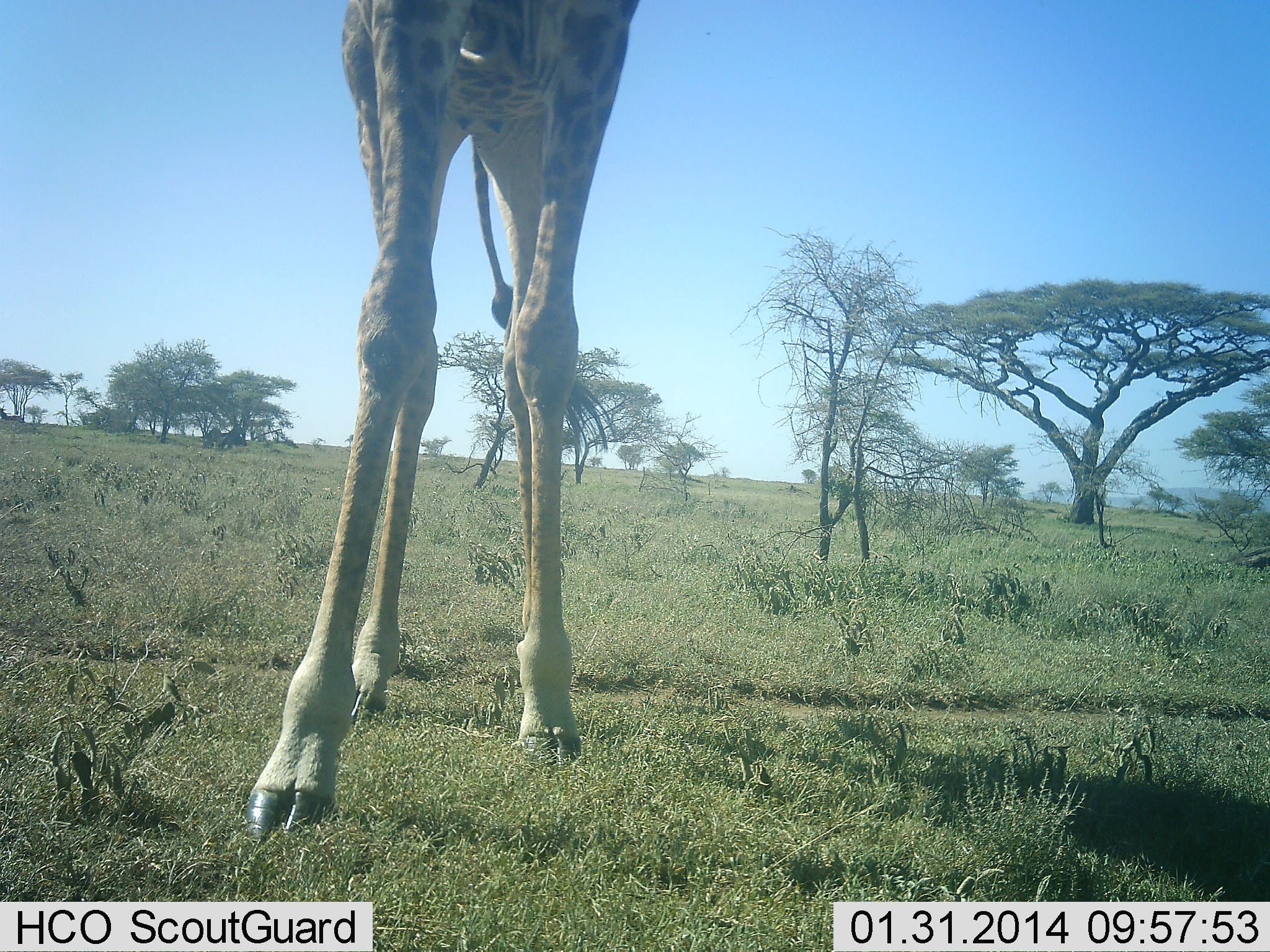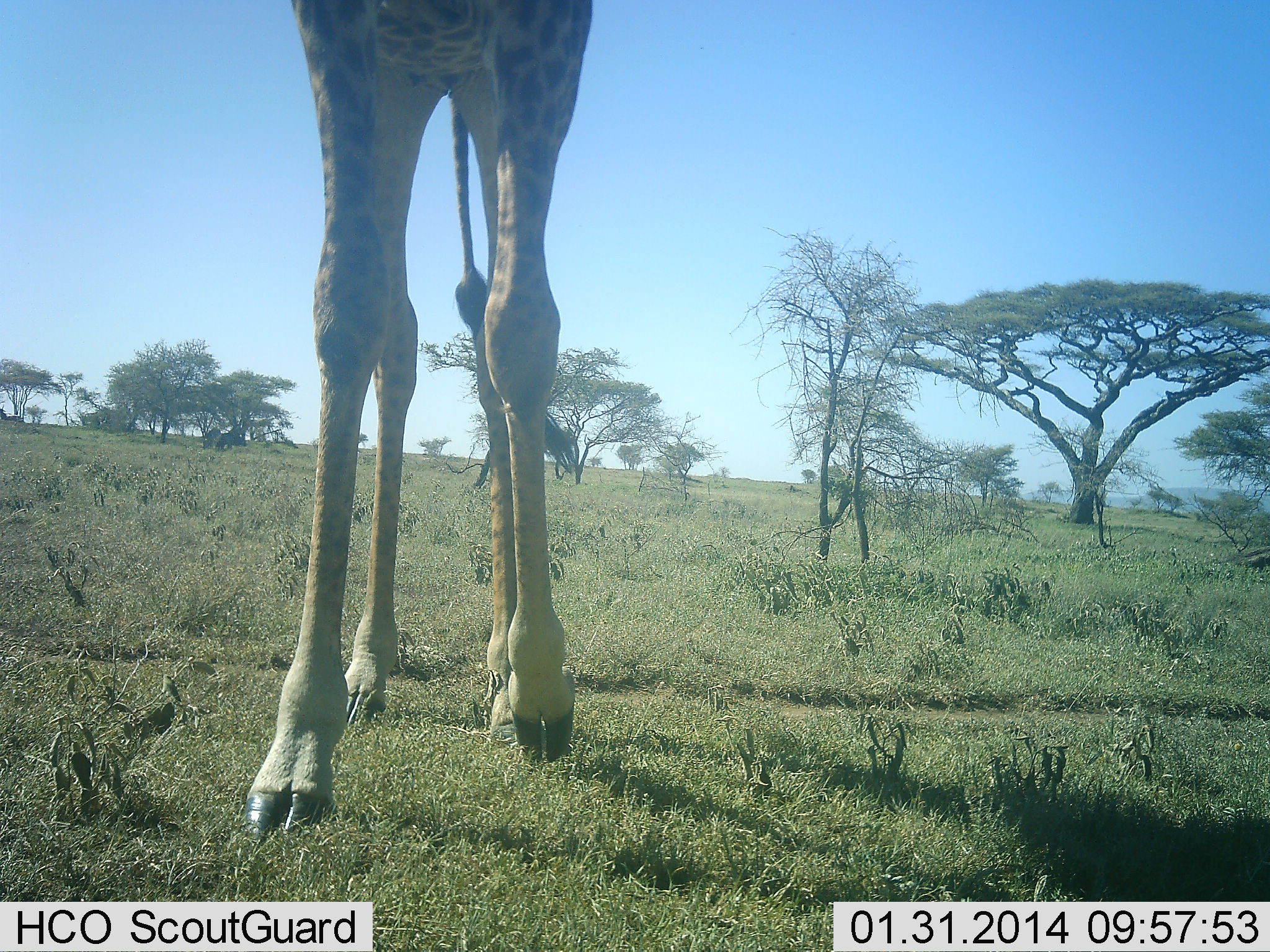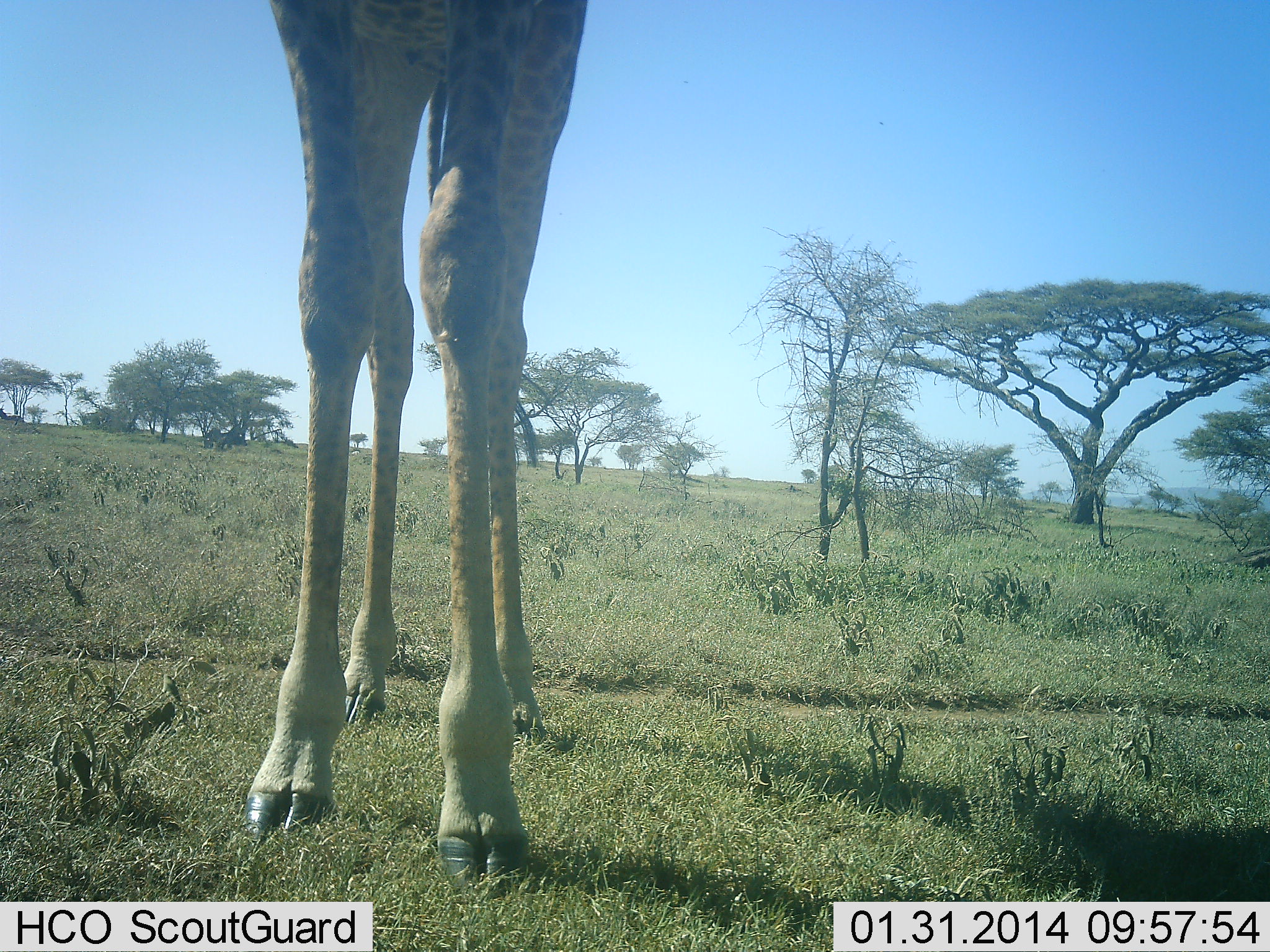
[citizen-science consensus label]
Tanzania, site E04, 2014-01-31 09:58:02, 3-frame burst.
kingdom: Animalia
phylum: Chordata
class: Mammalia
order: Artiodactyla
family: Giraffidae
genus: Giraffa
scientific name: Giraffa camelopardalis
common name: giraffe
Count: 1.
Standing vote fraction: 23%.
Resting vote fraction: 0%.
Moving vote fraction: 86%.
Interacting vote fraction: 0%.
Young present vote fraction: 0%.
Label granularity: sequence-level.